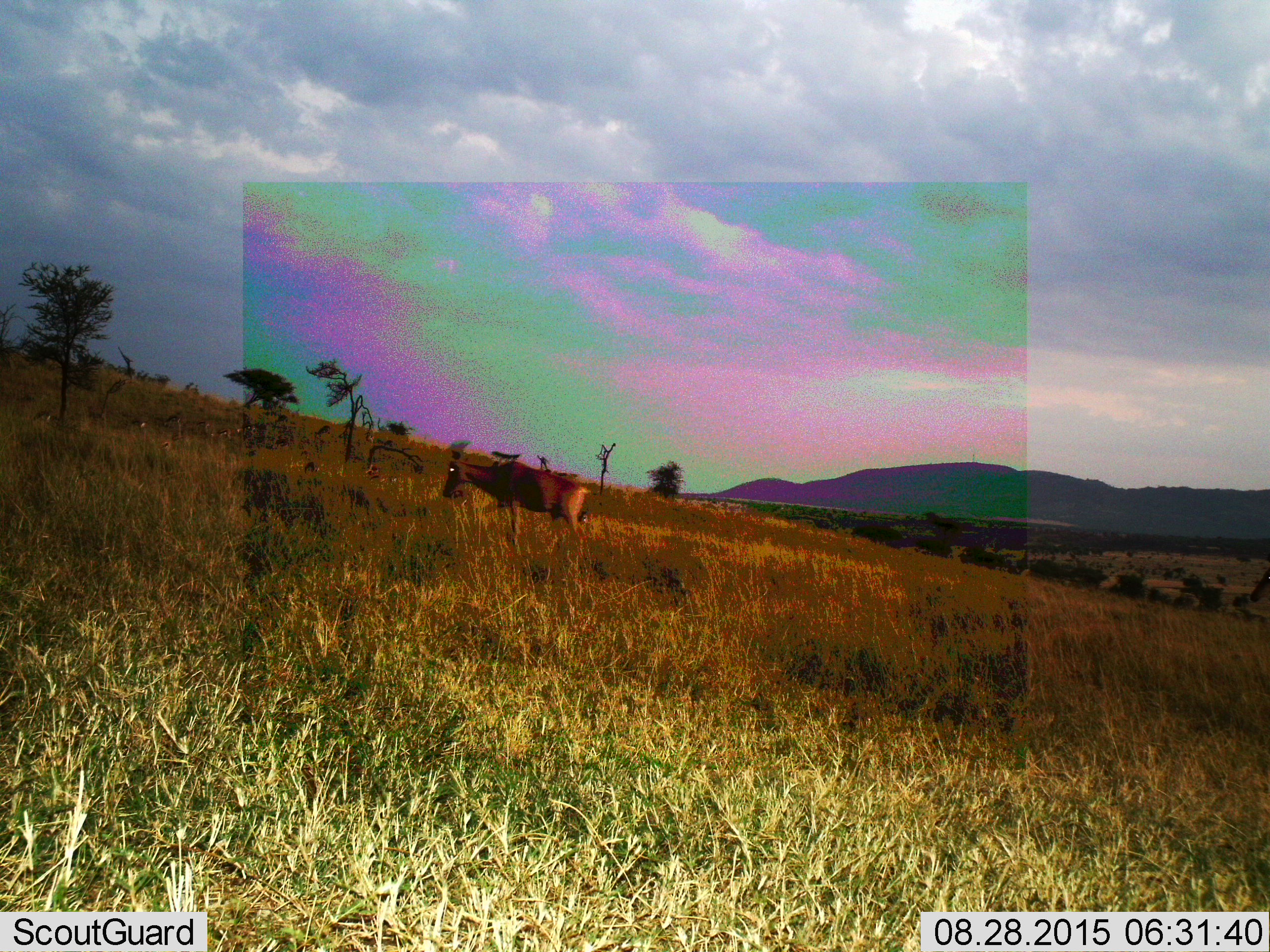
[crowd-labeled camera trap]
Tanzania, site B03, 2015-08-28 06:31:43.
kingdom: Animalia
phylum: Chordata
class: Mammalia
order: Artiodactyla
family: Bovidae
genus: Alcelaphus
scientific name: Alcelaphus buselaphus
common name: hartebeest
Hartebeest (Alcelaphus buselaphus), count 1. Behavior (volunteer vote fractions): standing 20%, resting 0%, moving 80%, interacting 0%. Young present (vote fraction): 0%. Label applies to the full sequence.